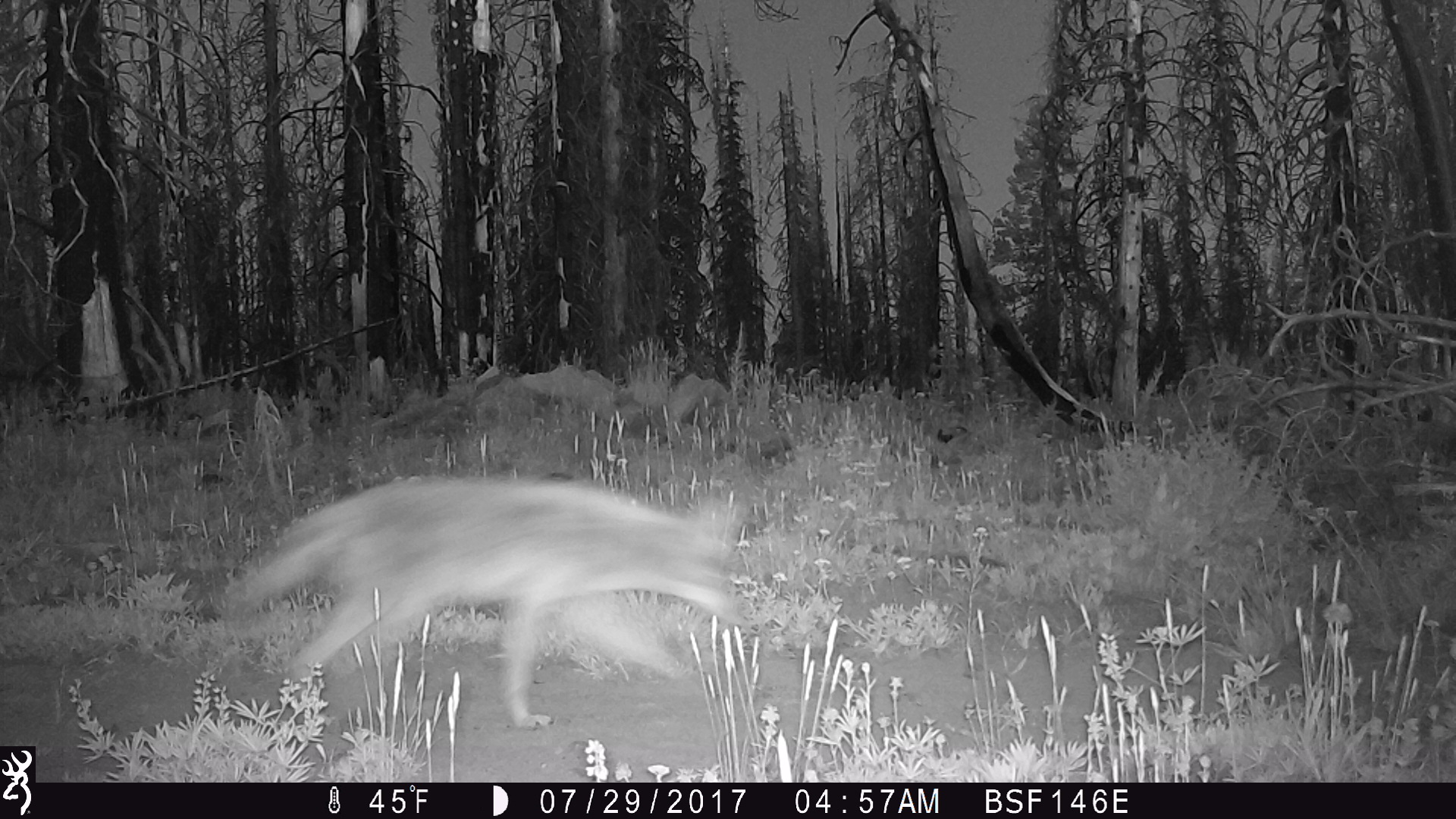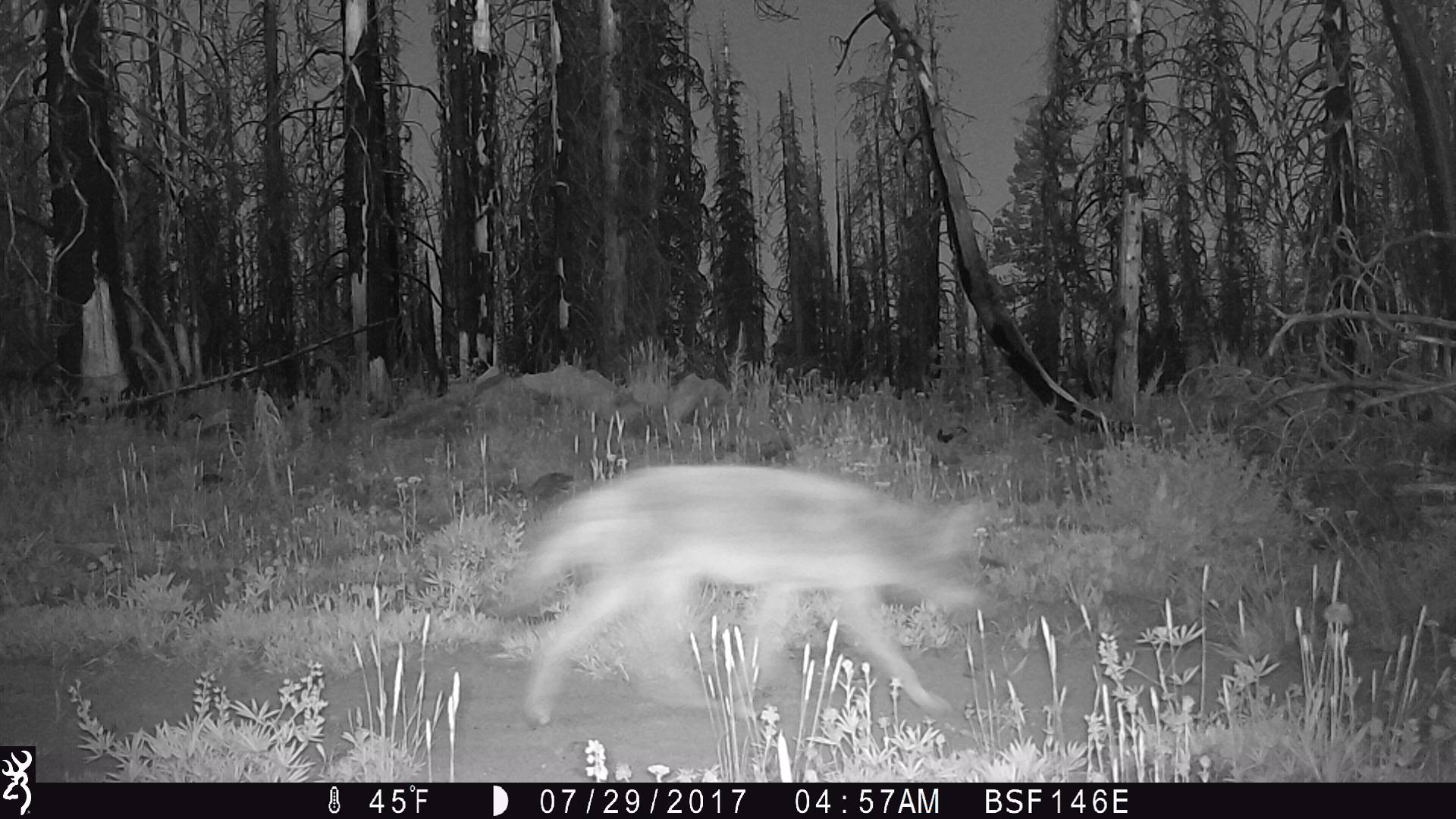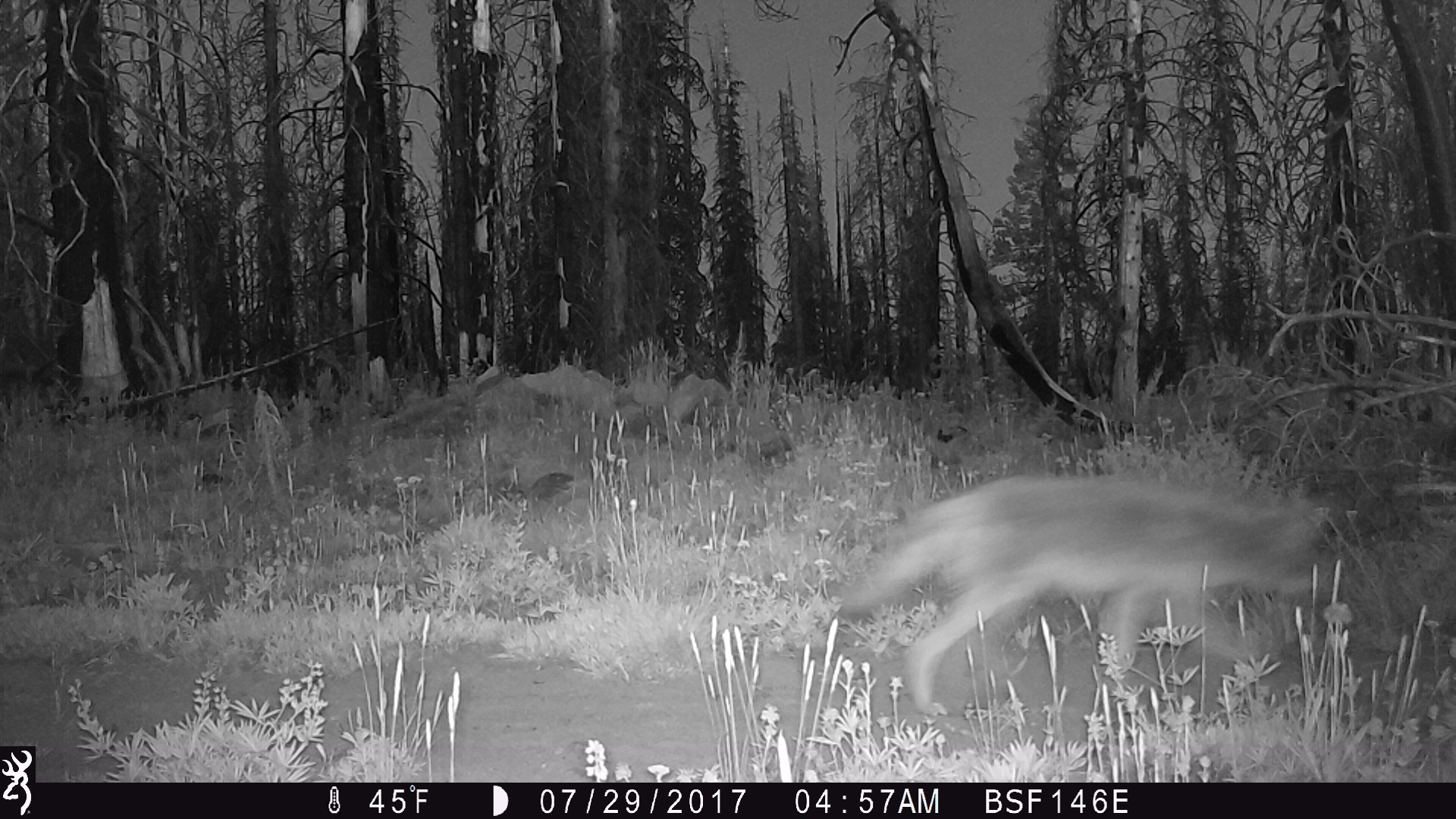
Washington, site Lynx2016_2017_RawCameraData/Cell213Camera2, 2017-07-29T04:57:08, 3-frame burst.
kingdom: Animalia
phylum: Chordata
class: Mammalia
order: Carnivora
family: Canidae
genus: Canis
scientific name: Canis latrans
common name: coyote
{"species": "Canis latrans (coyote)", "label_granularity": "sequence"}